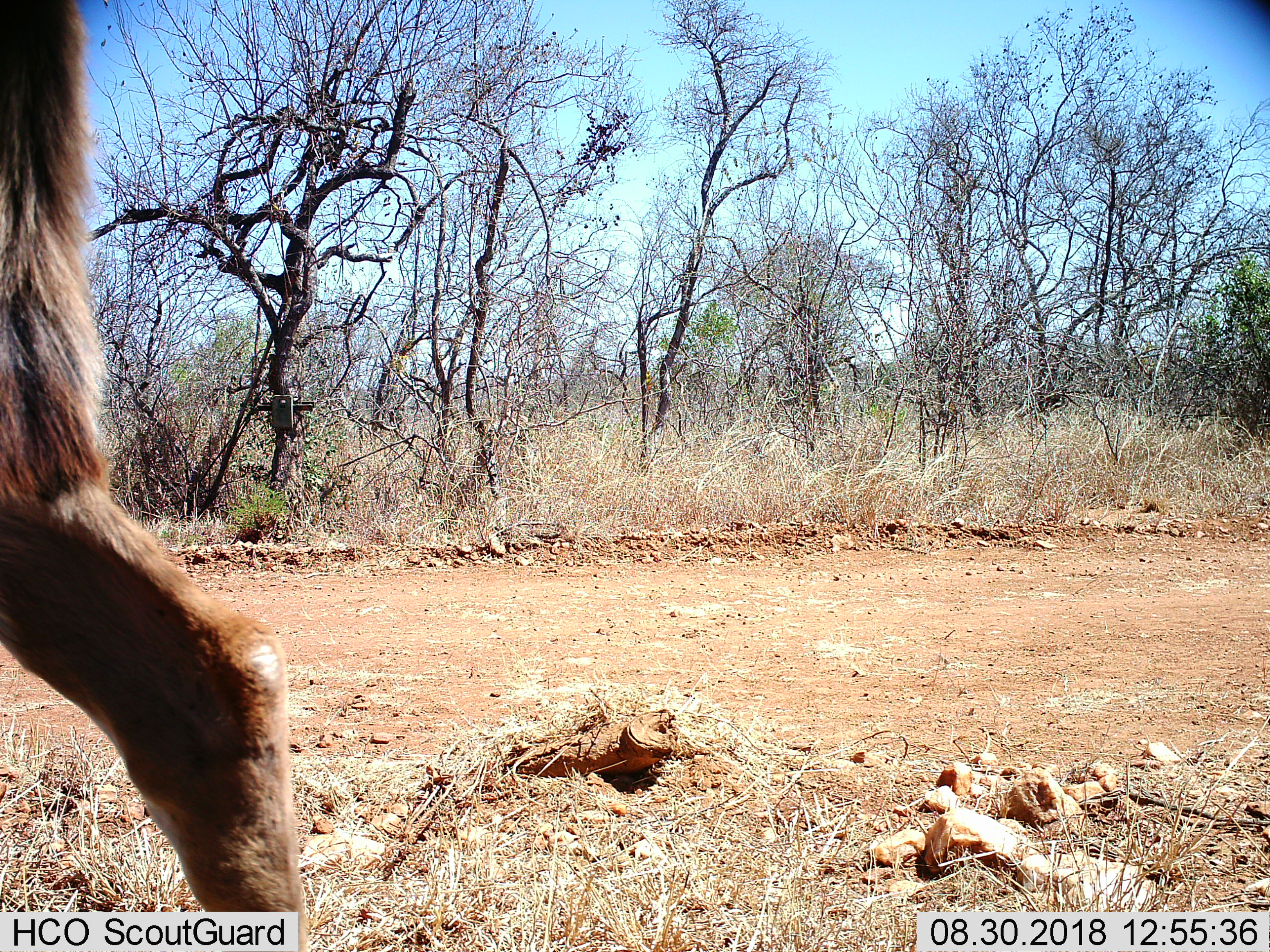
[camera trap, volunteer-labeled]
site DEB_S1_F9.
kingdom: Animalia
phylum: Chordata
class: Mammalia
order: Artiodactyla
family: Bovidae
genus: Tragelaphus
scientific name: Tragelaphus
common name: kudu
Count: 1.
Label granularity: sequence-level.